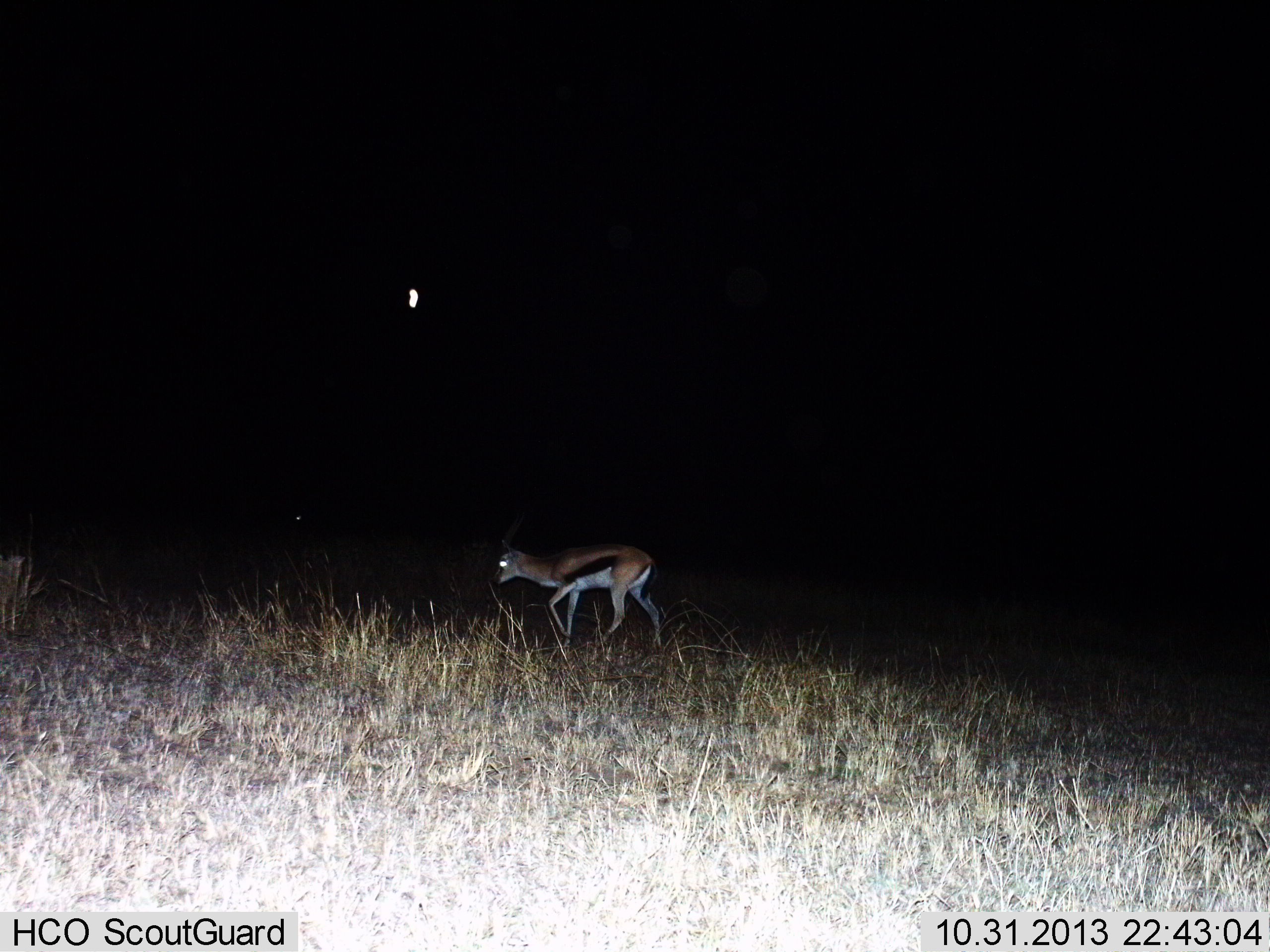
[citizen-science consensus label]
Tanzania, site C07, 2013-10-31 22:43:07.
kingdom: Animalia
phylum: Chordata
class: Mammalia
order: Artiodactyla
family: Bovidae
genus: Eudorcas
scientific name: Eudorcas thomsonii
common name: thomson's gazelle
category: gazellethomsons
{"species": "gazellethomsons (thomson's gazelle) (Eudorcas thomsonii)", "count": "1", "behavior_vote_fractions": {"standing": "0%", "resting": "0%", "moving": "100%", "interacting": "0%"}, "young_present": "10%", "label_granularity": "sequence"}